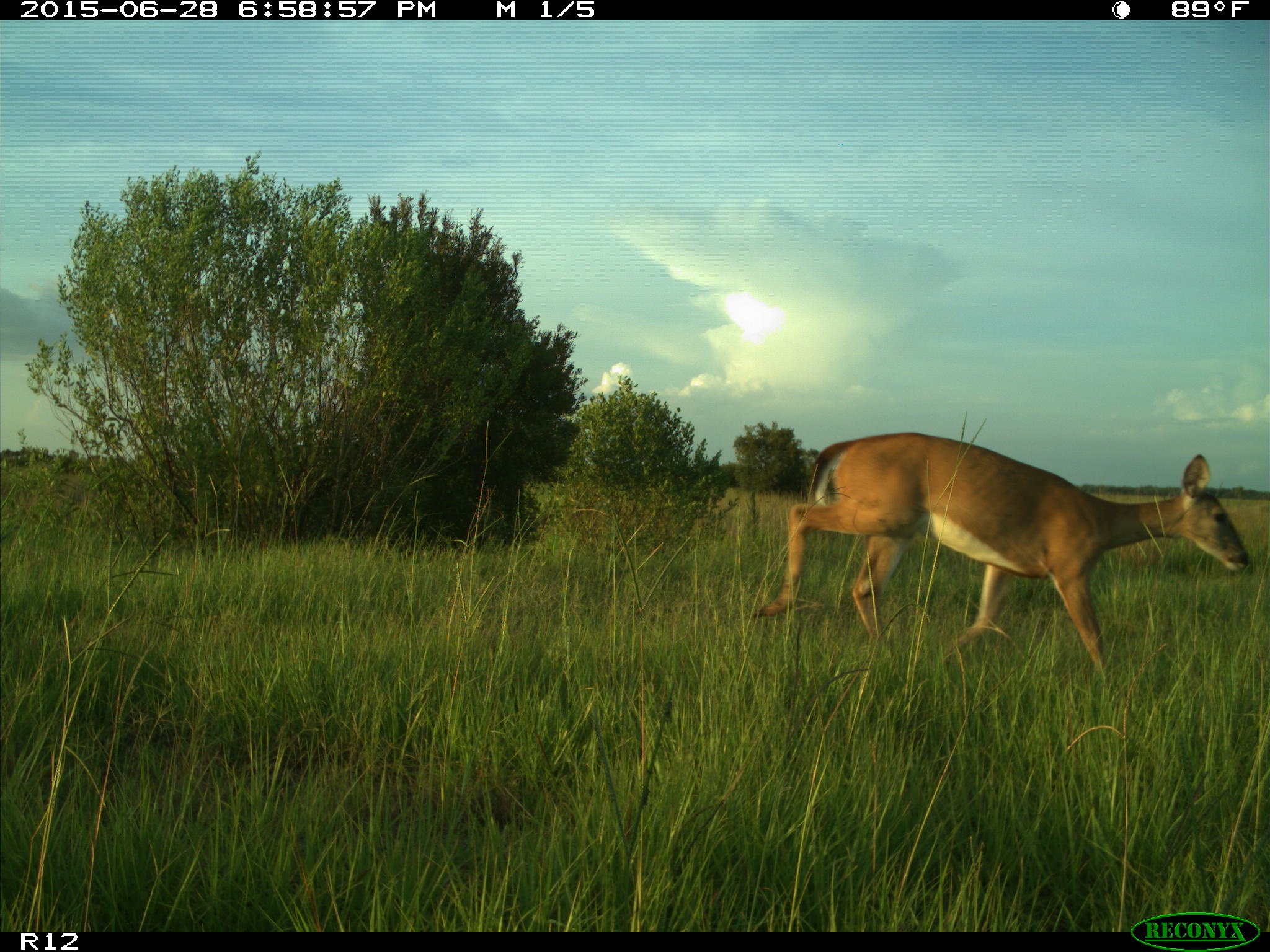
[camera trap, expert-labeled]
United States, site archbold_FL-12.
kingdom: Animalia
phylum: Chordata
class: Mammalia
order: Artiodactyla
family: Cervidae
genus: Odocoileus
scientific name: Odocoileus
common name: deer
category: unidentified deer